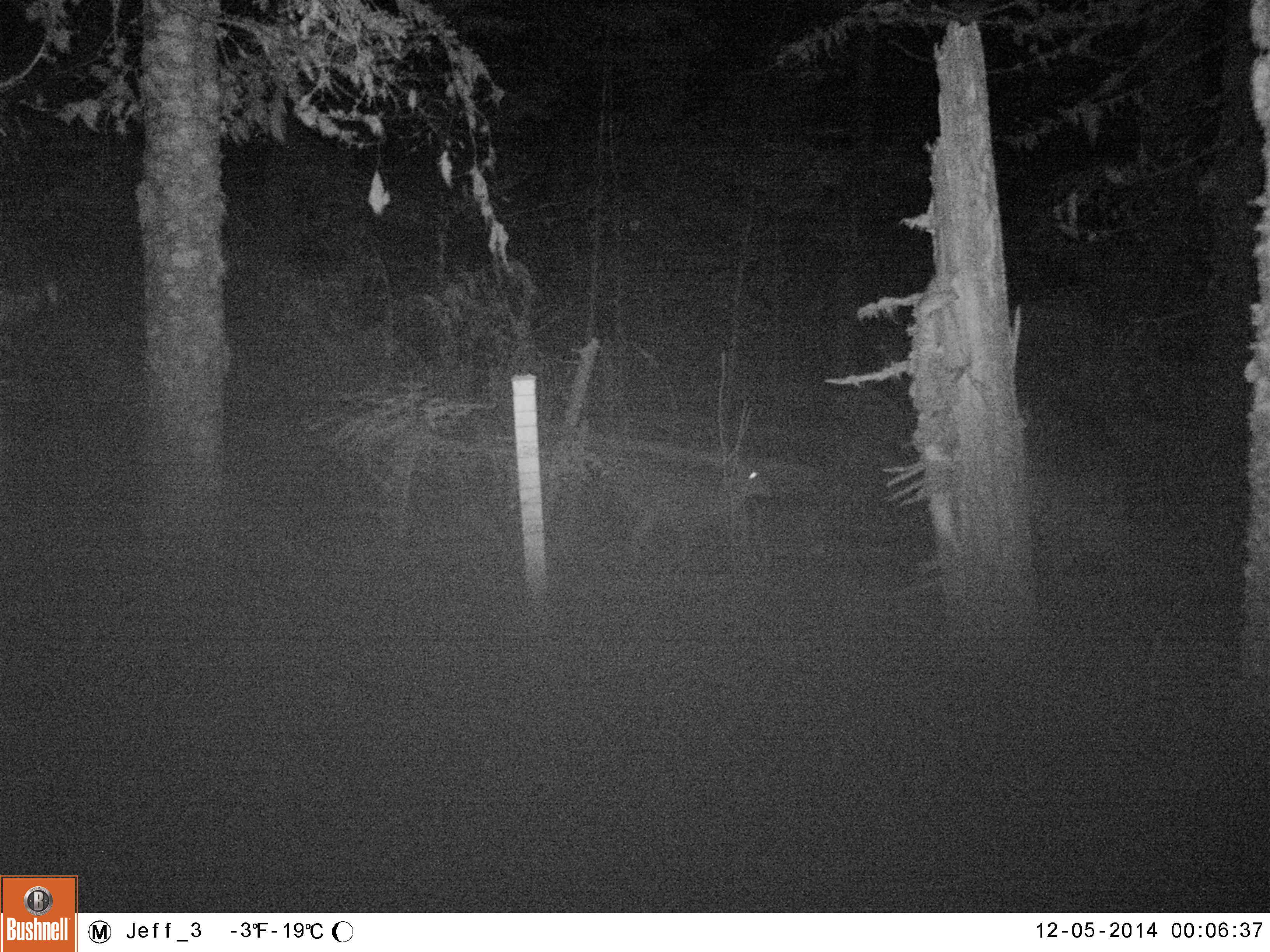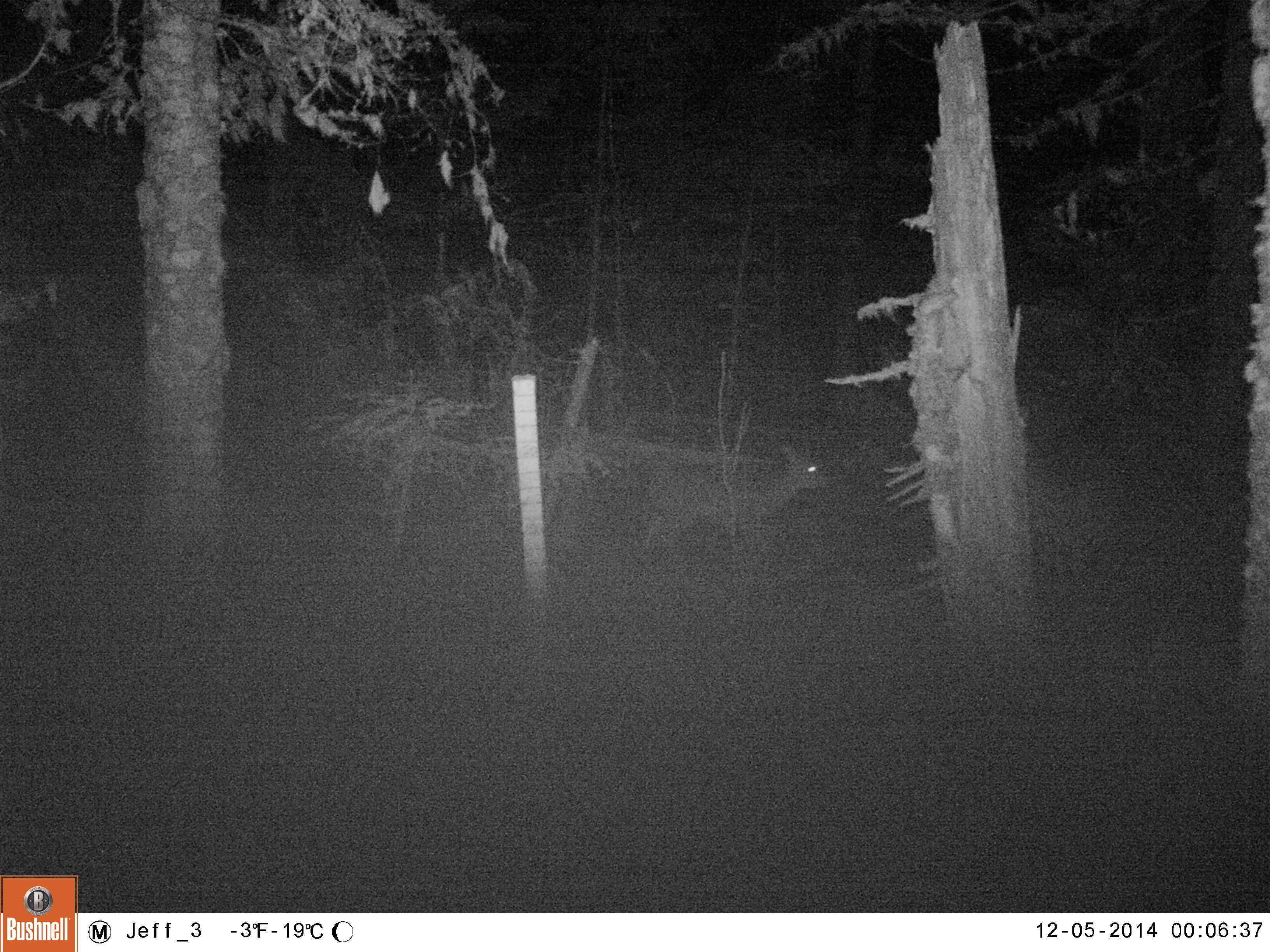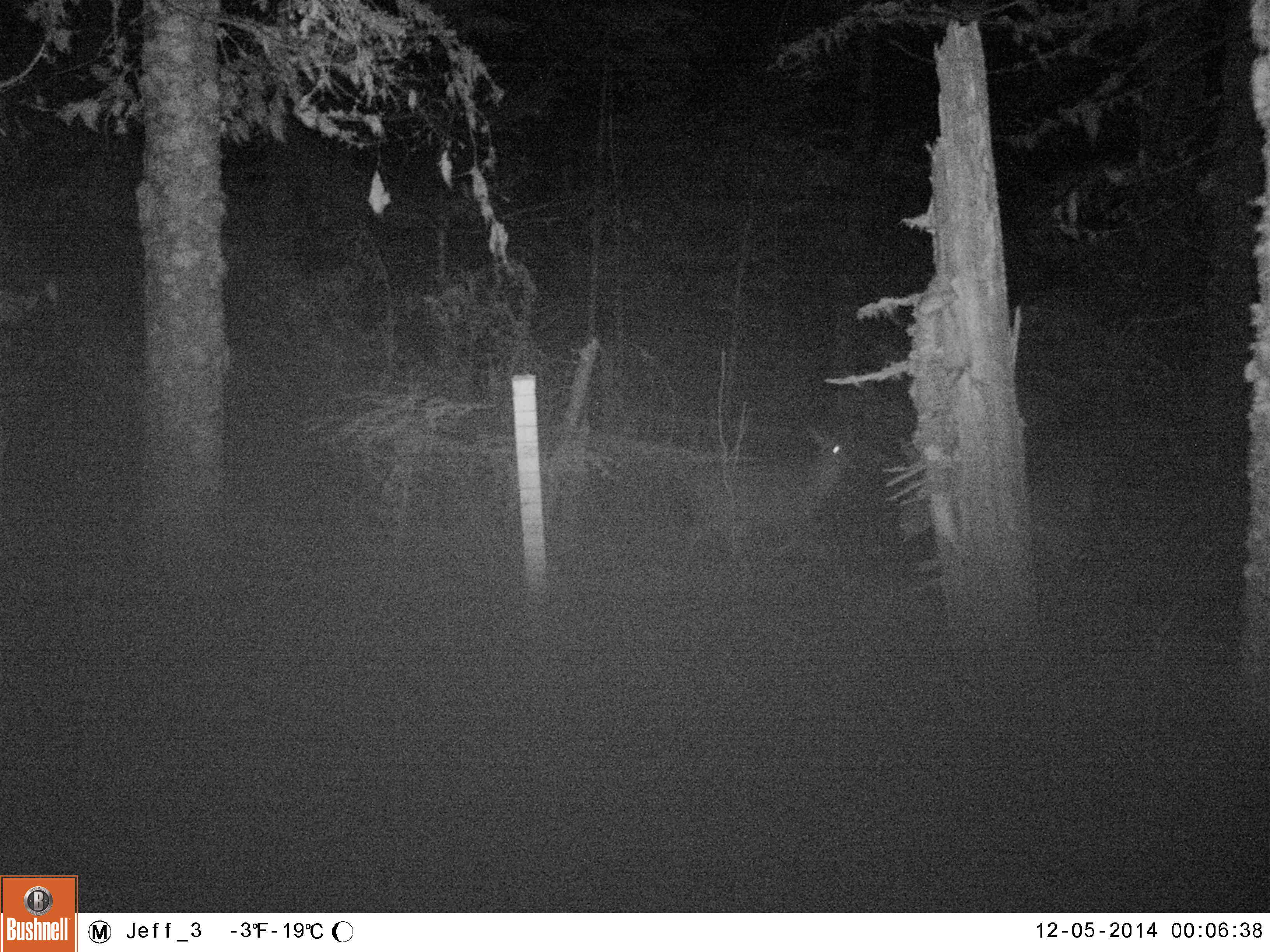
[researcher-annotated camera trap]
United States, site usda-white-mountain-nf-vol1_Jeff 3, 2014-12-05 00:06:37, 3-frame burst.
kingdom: Animalia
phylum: Chordata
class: Mammalia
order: Artiodactyla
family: Cervidae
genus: Odocoileus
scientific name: Odocoileus virginianus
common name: white-tailed deer